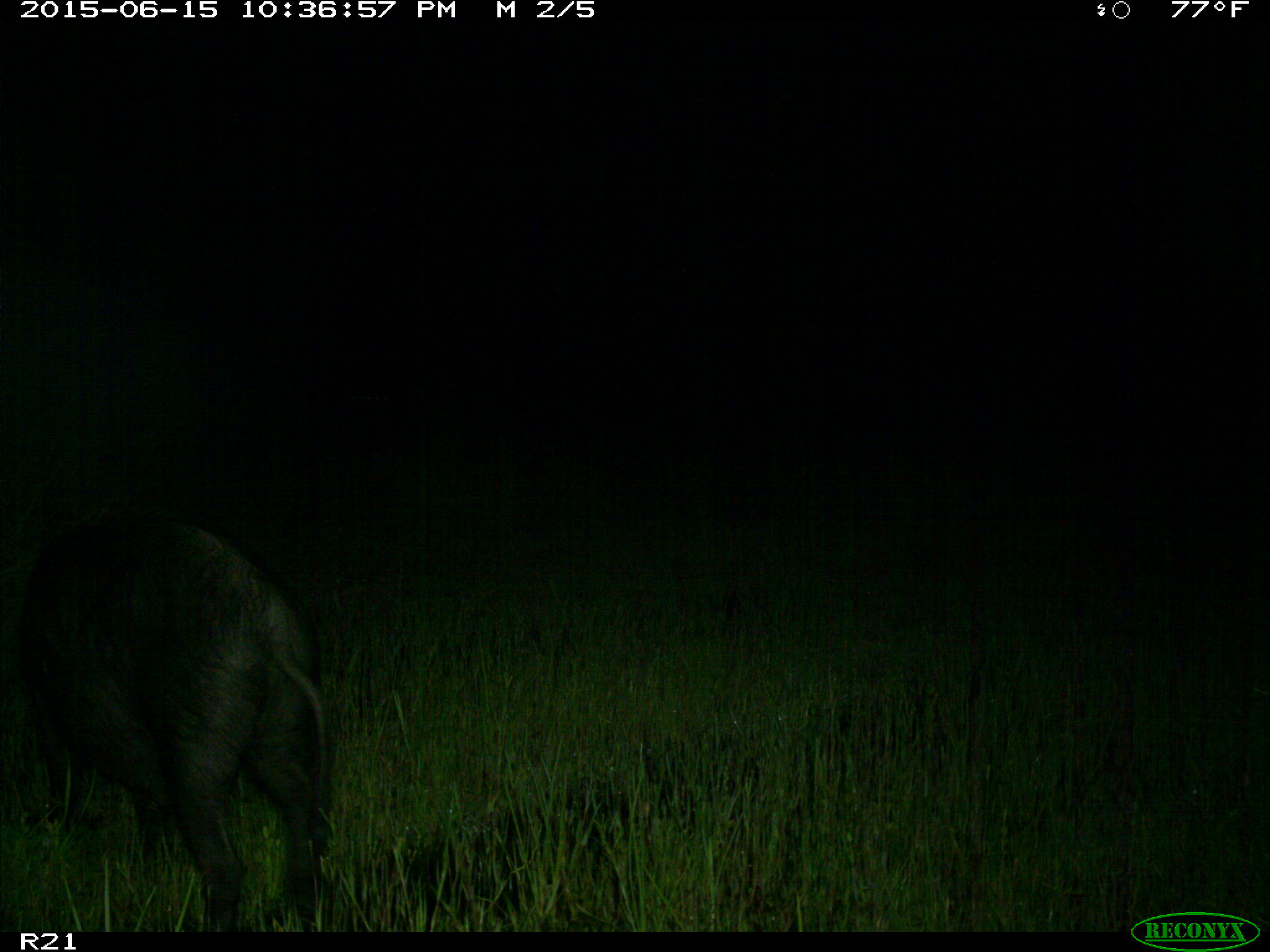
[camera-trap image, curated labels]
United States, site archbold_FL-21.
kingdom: Animalia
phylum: Chordata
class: Mammalia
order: Artiodactyla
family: Suidae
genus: Sus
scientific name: Sus scrofa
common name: wild boar